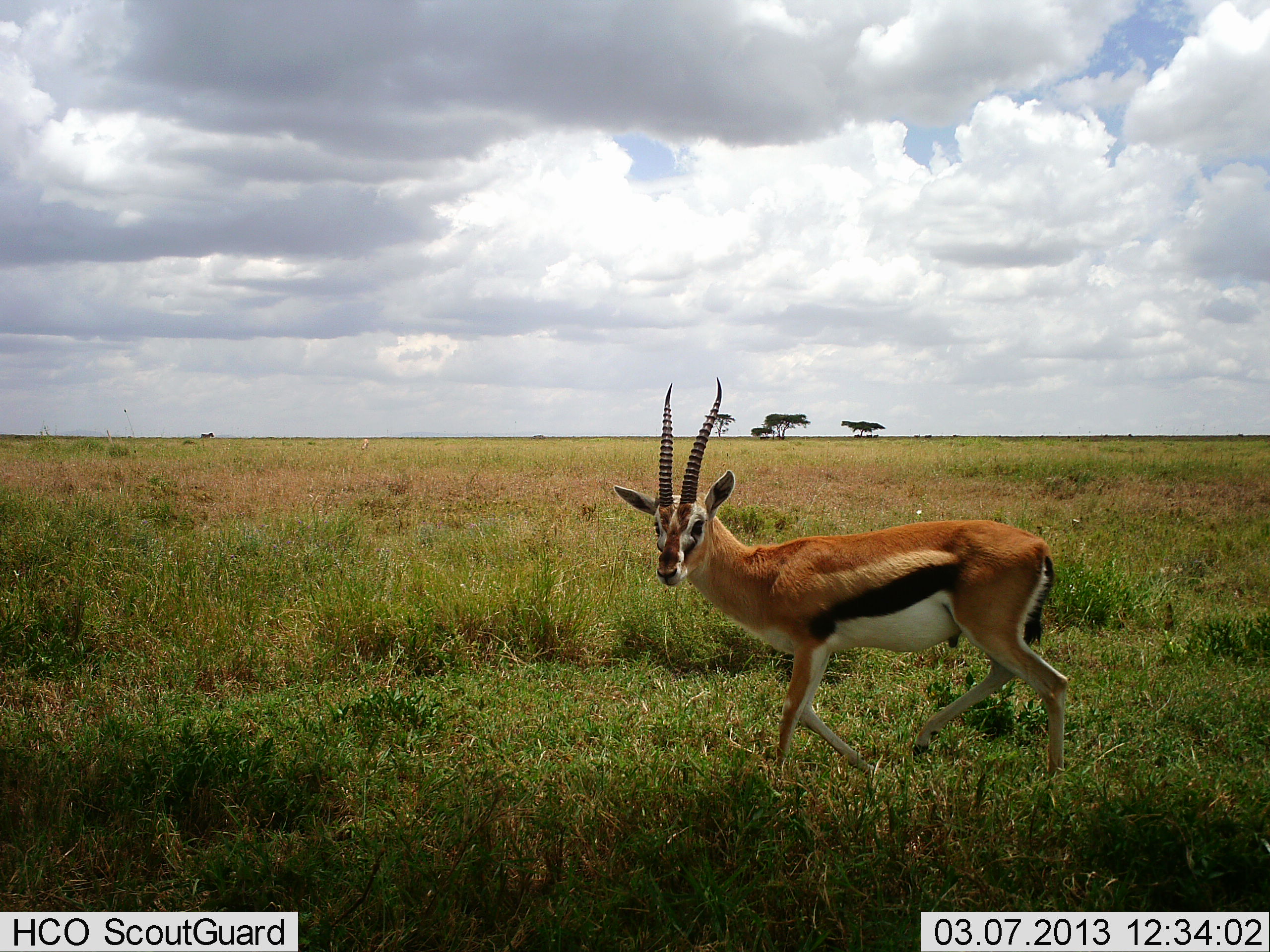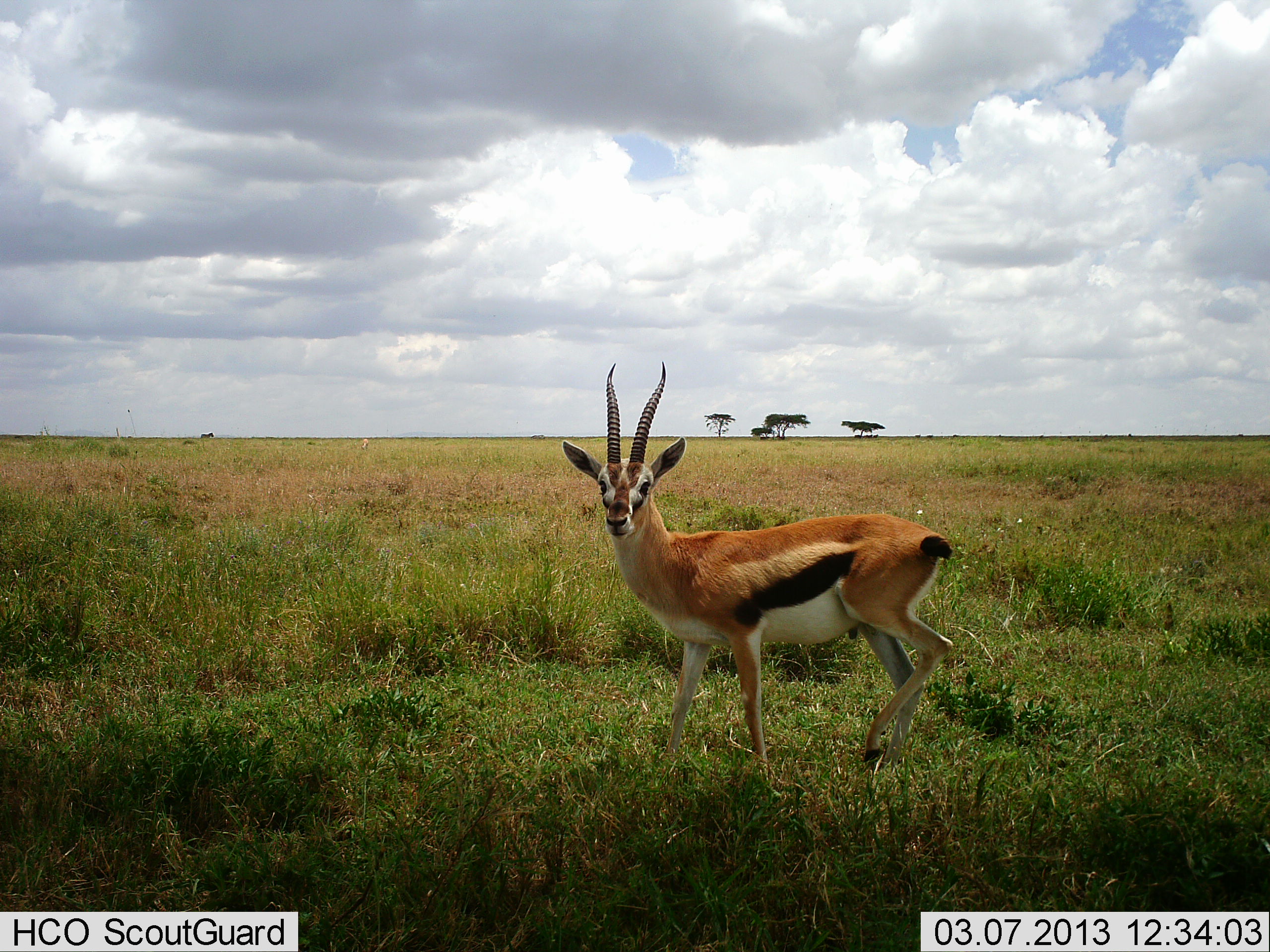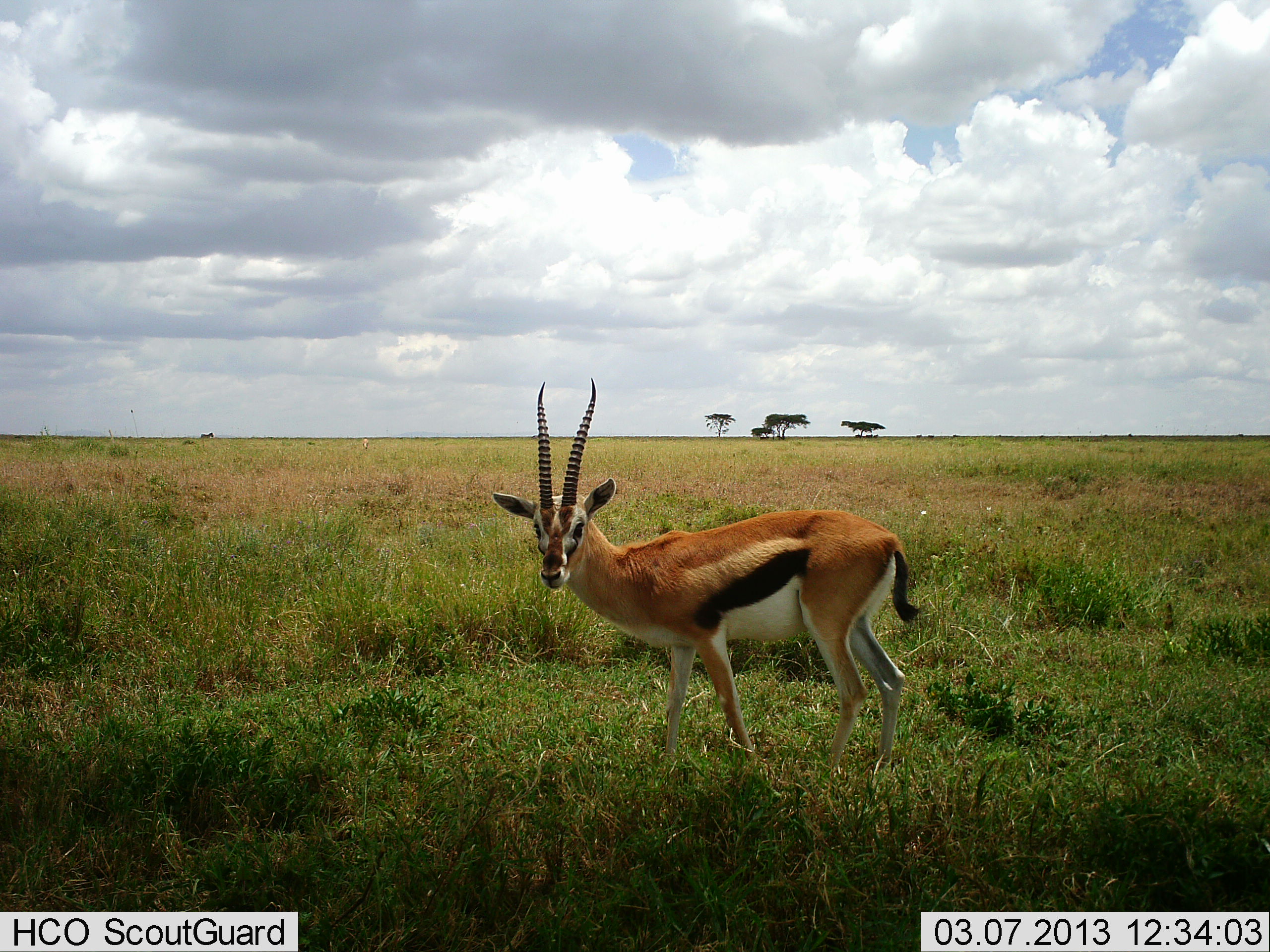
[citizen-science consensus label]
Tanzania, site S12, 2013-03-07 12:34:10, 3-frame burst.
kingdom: Animalia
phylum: Chordata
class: Mammalia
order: Artiodactyla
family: Bovidae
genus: Eudorcas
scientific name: Eudorcas thomsonii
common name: thomson's gazelle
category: gazellethomsons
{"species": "gazellethomsons (thomson's gazelle) (Eudorcas thomsonii)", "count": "1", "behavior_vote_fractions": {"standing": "27%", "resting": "0%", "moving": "77%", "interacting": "0%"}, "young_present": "0%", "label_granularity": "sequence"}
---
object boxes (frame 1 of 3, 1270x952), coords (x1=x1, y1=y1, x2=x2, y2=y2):
animal: (x1=613, y1=374, x2=1069, y2=789)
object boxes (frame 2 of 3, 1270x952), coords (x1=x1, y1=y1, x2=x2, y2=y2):
animal: (x1=563, y1=360, x2=955, y2=778)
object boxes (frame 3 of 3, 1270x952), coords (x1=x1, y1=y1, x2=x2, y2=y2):
animal: (x1=489, y1=373, x2=923, y2=778)